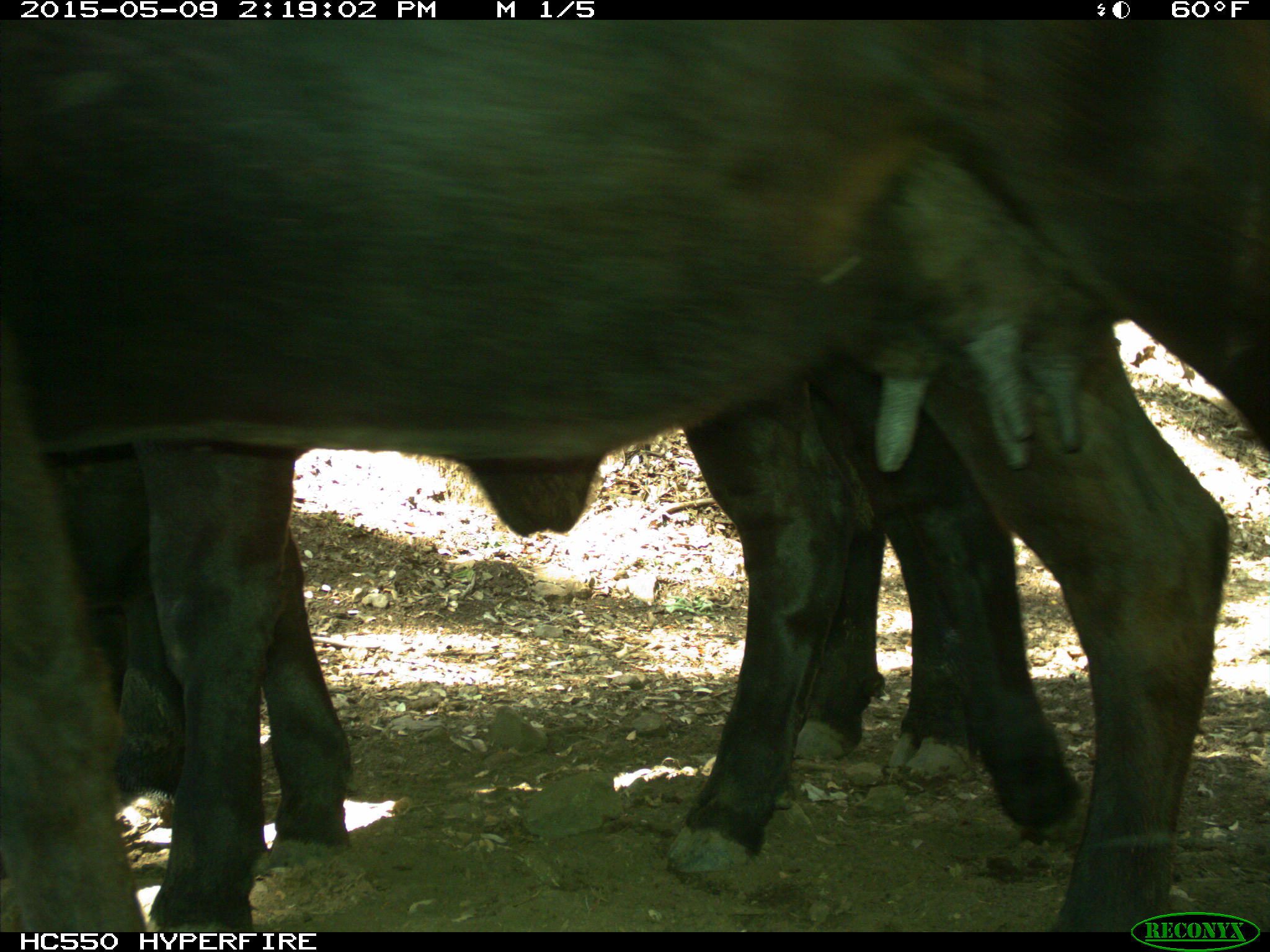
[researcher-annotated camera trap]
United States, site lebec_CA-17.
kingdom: Animalia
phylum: Chordata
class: Mammalia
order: Artiodactyla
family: Bovidae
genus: Bos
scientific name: Bos taurus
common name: domestic cow